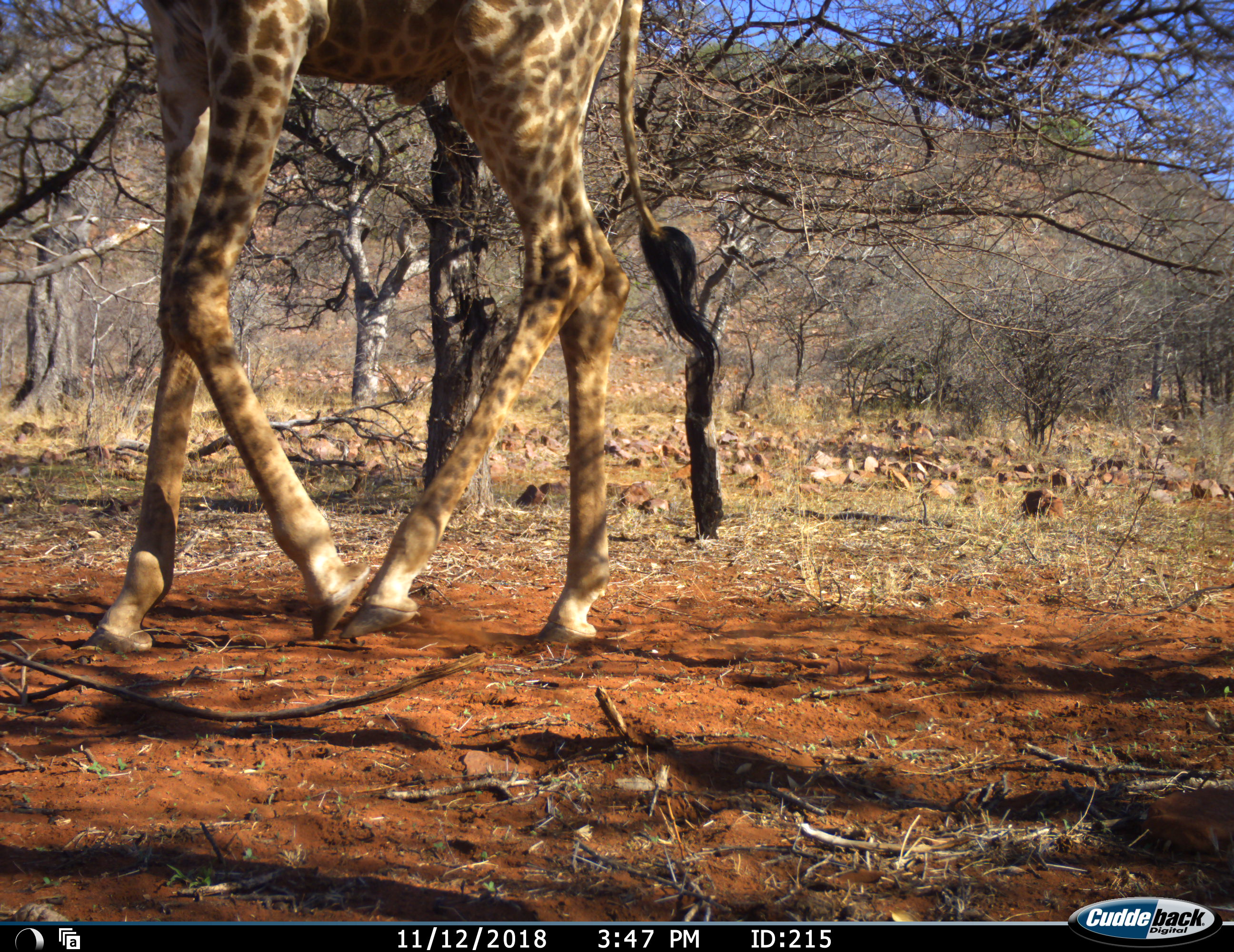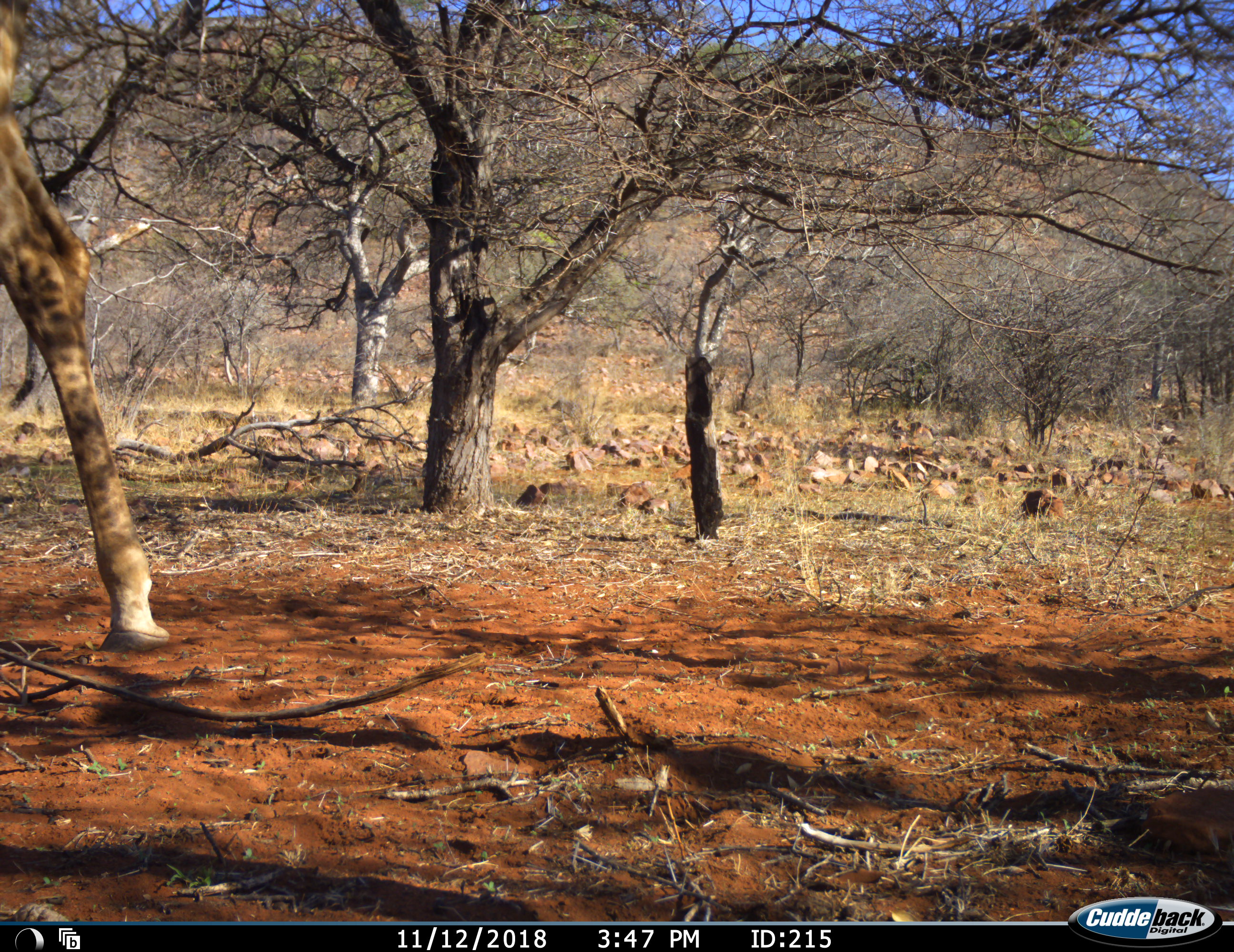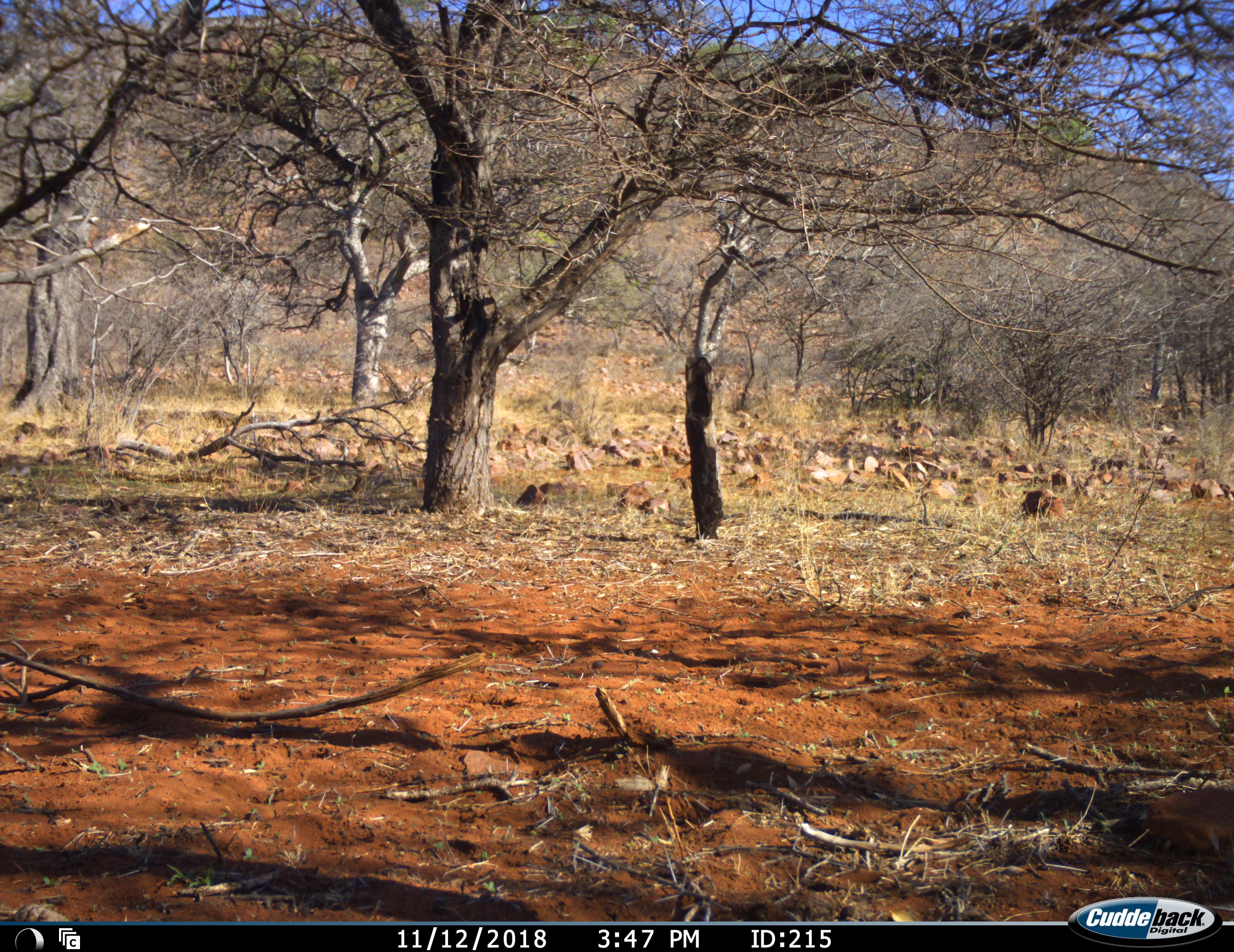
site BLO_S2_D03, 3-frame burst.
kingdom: Animalia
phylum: Chordata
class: Mammalia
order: Artiodactyla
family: Giraffidae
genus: Giraffa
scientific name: Giraffa camelopardalis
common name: giraffe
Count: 1.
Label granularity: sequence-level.